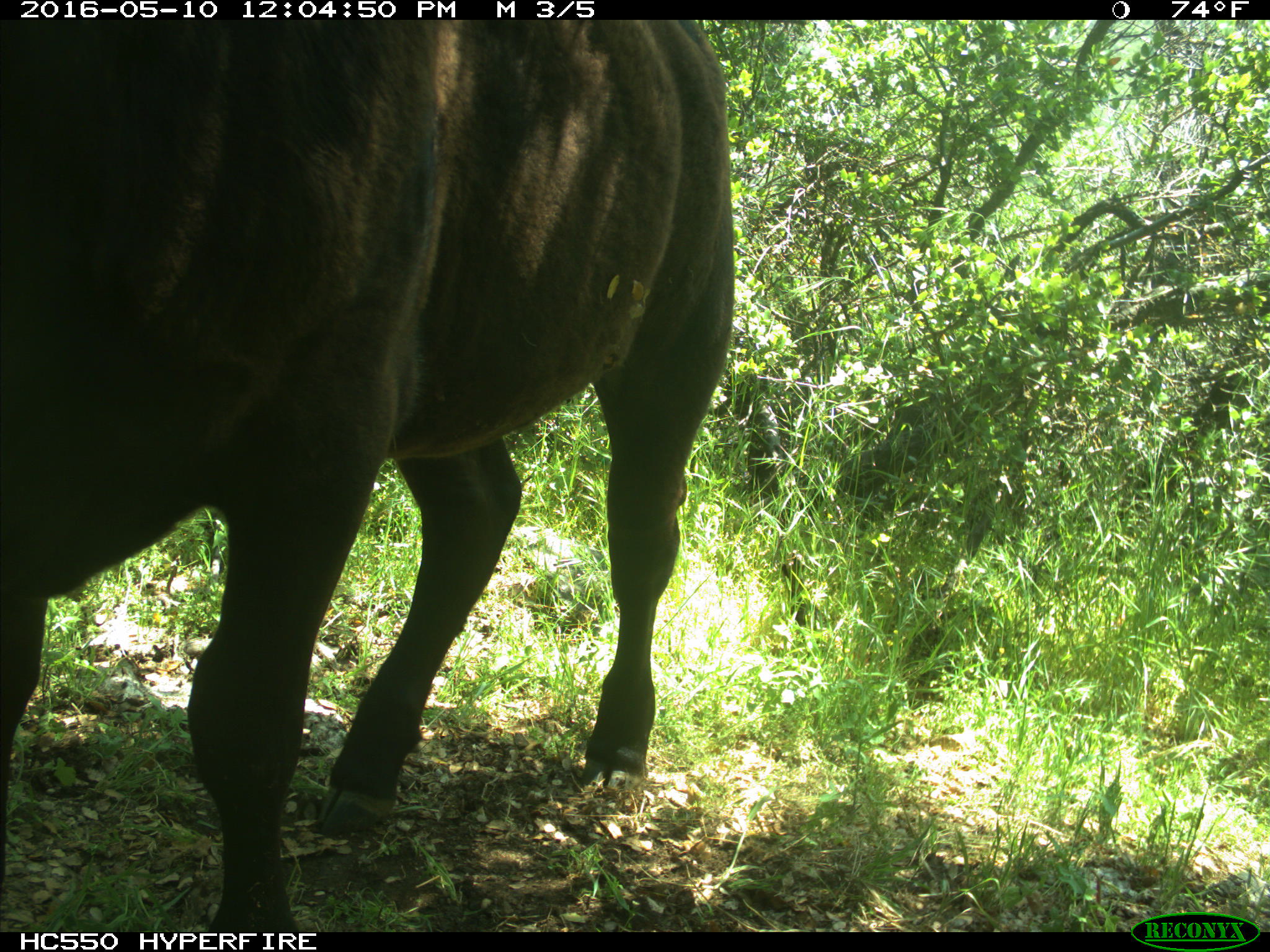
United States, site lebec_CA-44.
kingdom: Animalia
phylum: Chordata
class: Mammalia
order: Artiodactyla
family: Bovidae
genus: Bos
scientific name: Bos taurus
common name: domestic cow